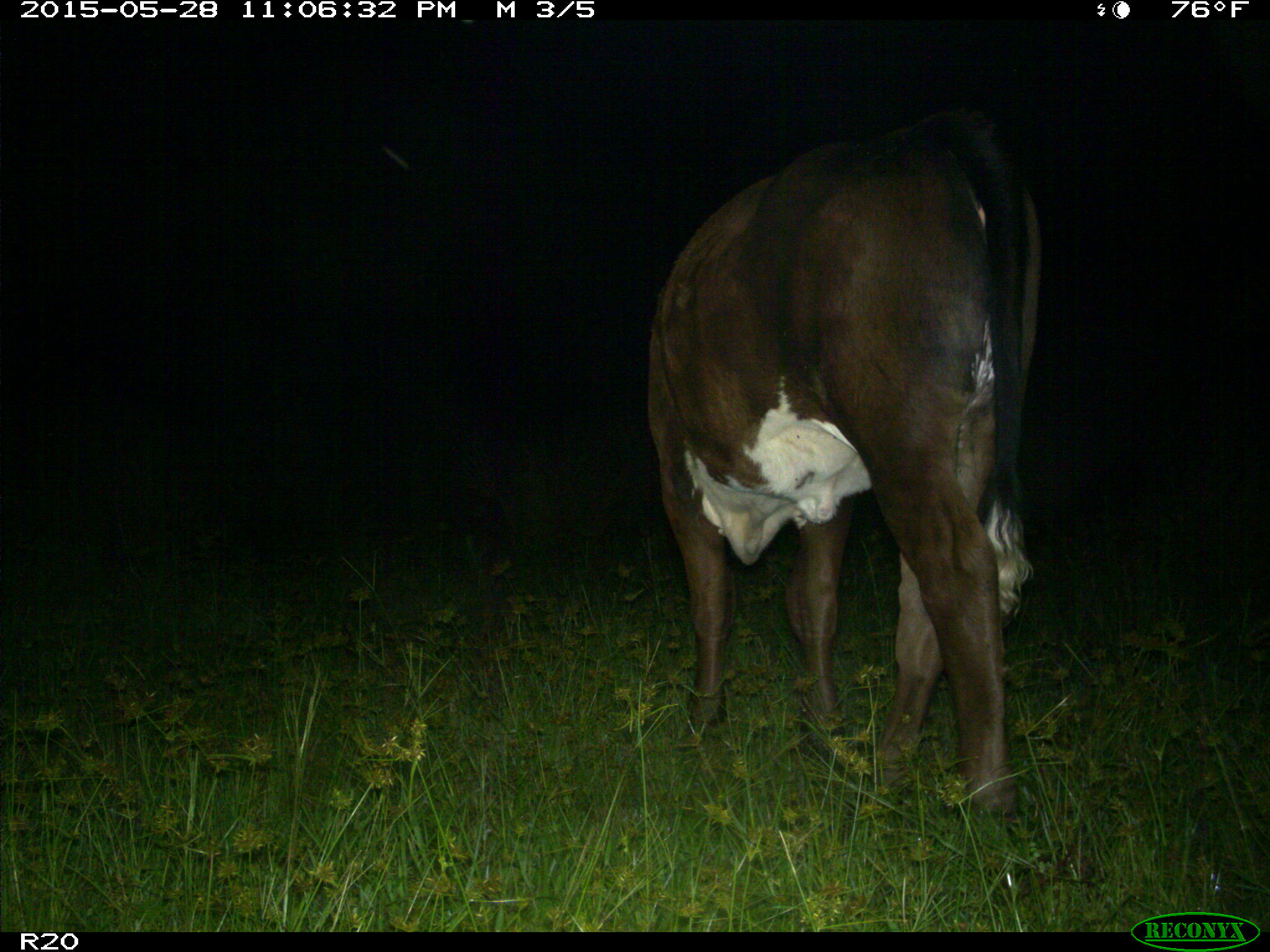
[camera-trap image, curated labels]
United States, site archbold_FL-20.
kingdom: Animalia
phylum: Chordata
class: Mammalia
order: Artiodactyla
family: Bovidae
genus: Bos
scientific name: Bos taurus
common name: domestic cow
Bos taurus (domestic cow).